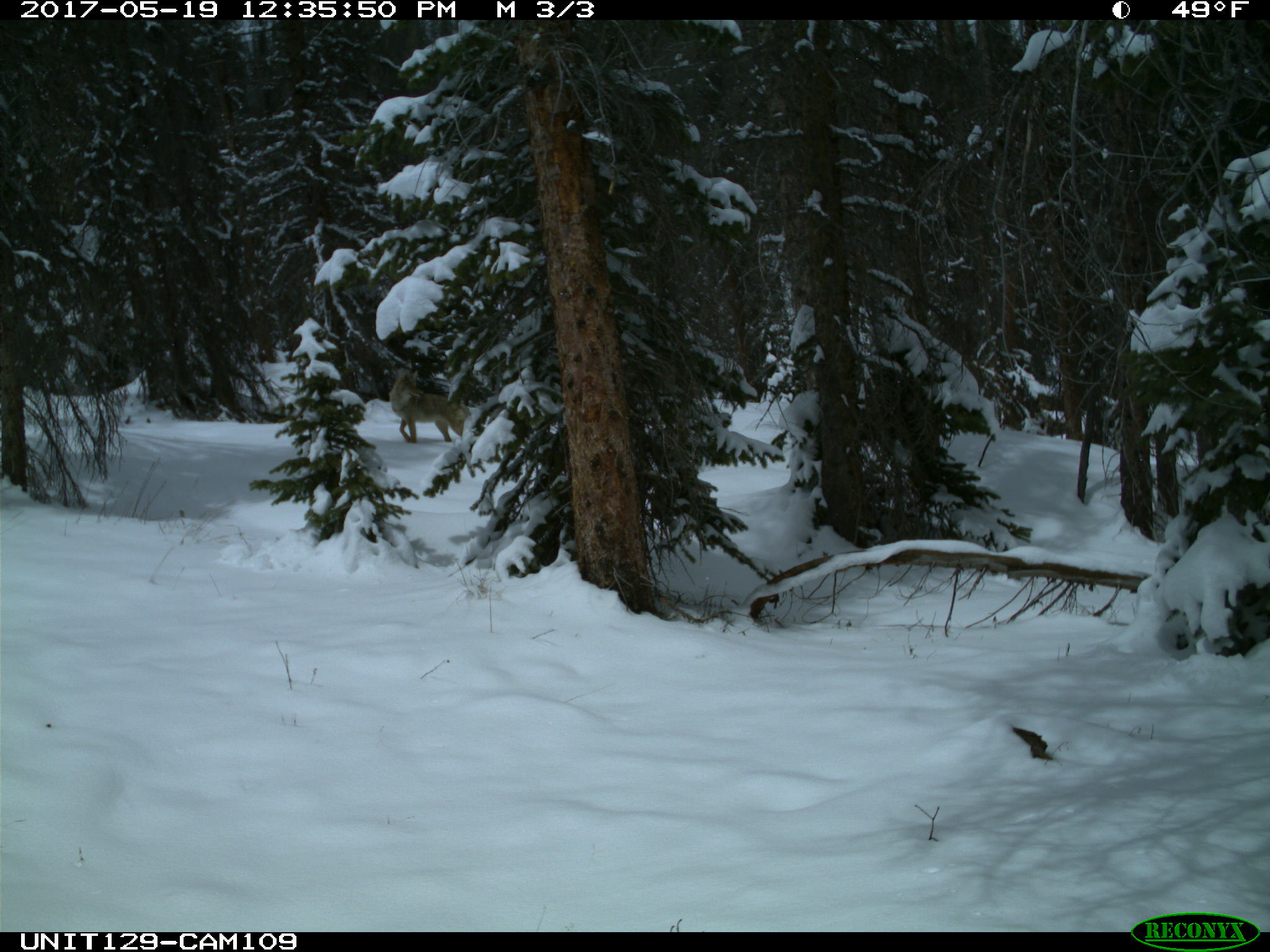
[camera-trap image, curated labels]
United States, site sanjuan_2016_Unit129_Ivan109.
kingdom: Animalia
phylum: Chordata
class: Mammalia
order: Carnivora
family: Canidae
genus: Canis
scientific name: Canis latrans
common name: coyote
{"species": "Canis latrans (coyote)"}